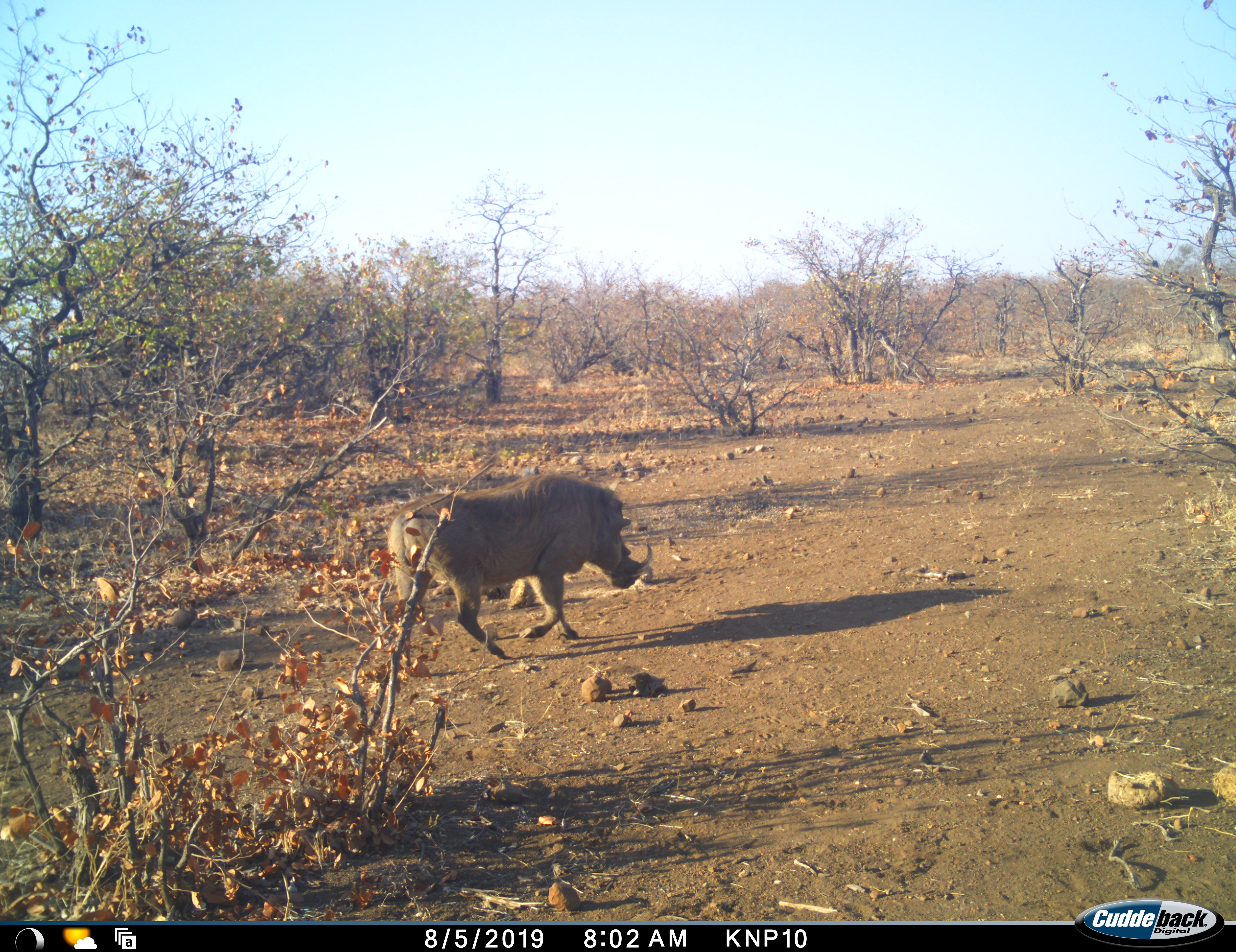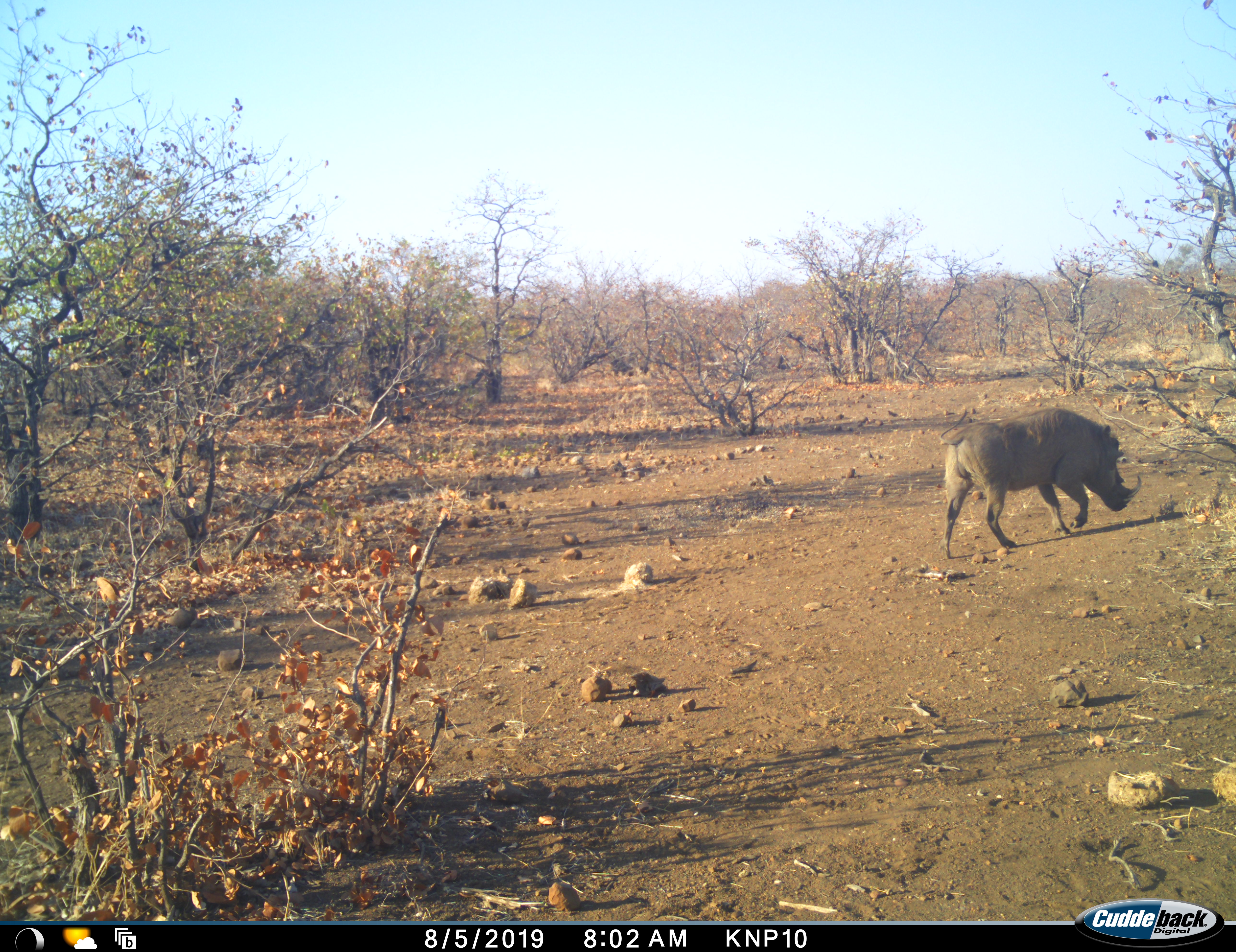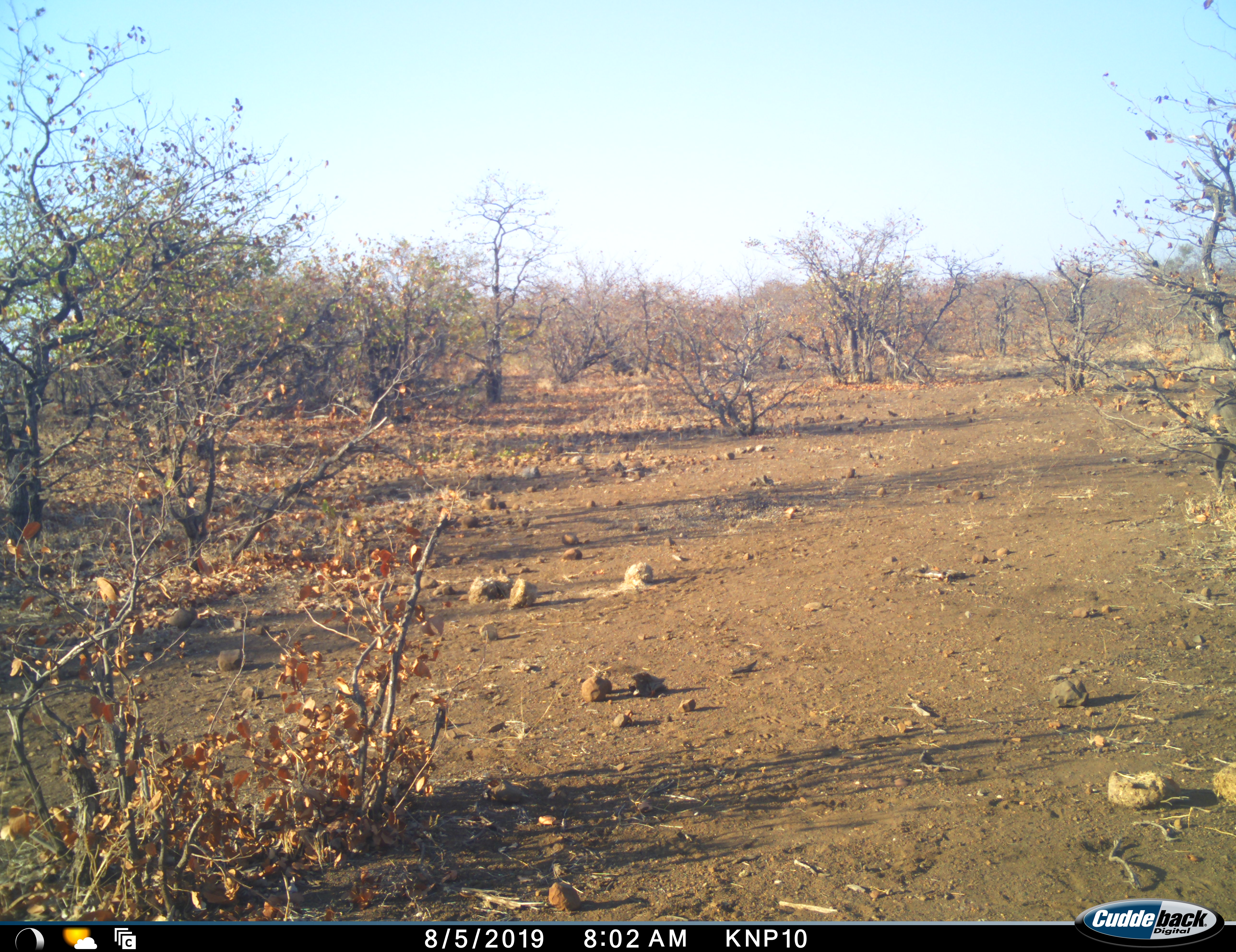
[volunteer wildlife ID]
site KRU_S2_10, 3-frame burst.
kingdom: Animalia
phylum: Chordata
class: Mammalia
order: Artiodactyla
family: Suidae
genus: Phacochoerus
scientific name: Phacochoerus africanus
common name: warthog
Warthog (Phacochoerus africanus), count 1. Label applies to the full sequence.